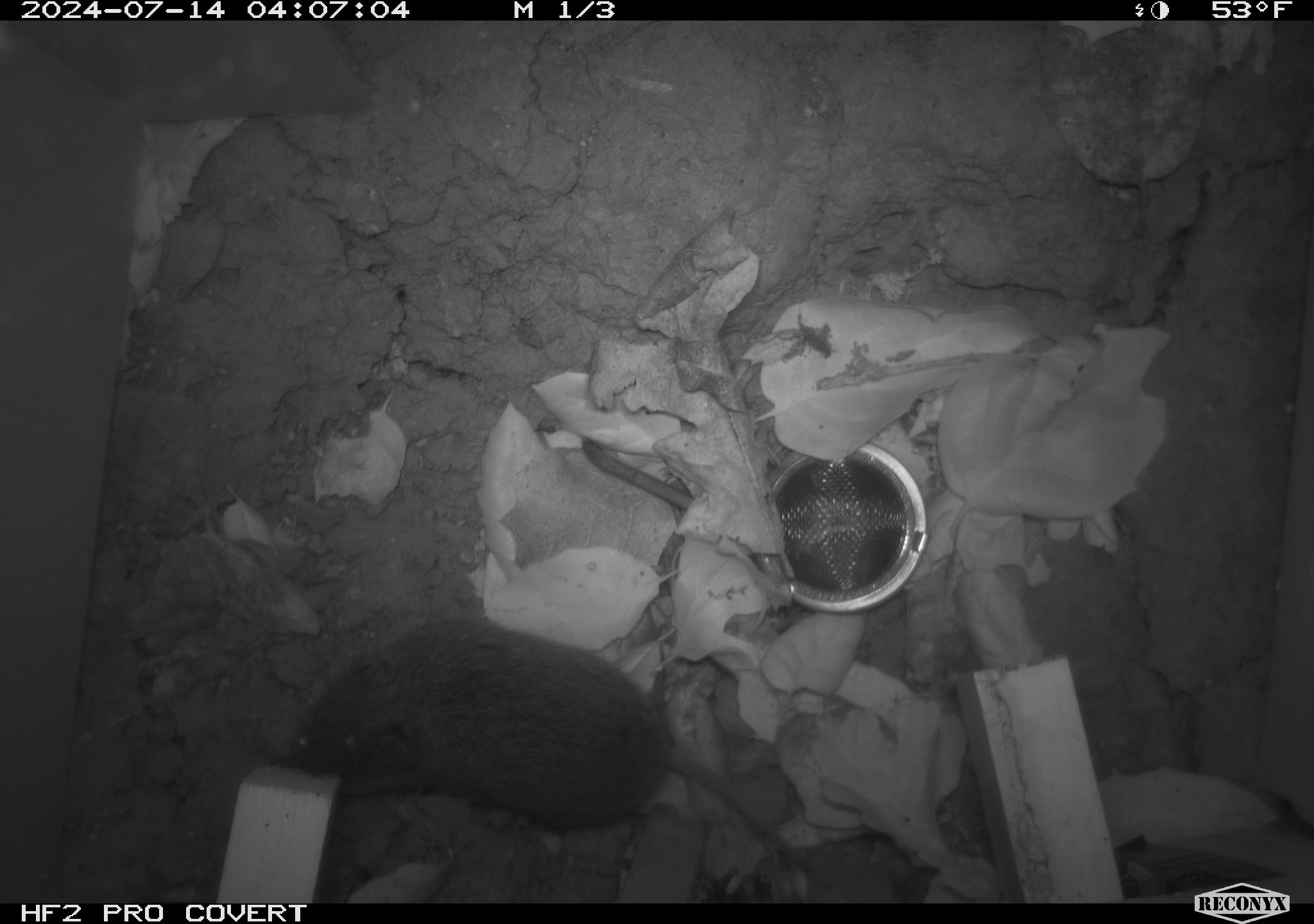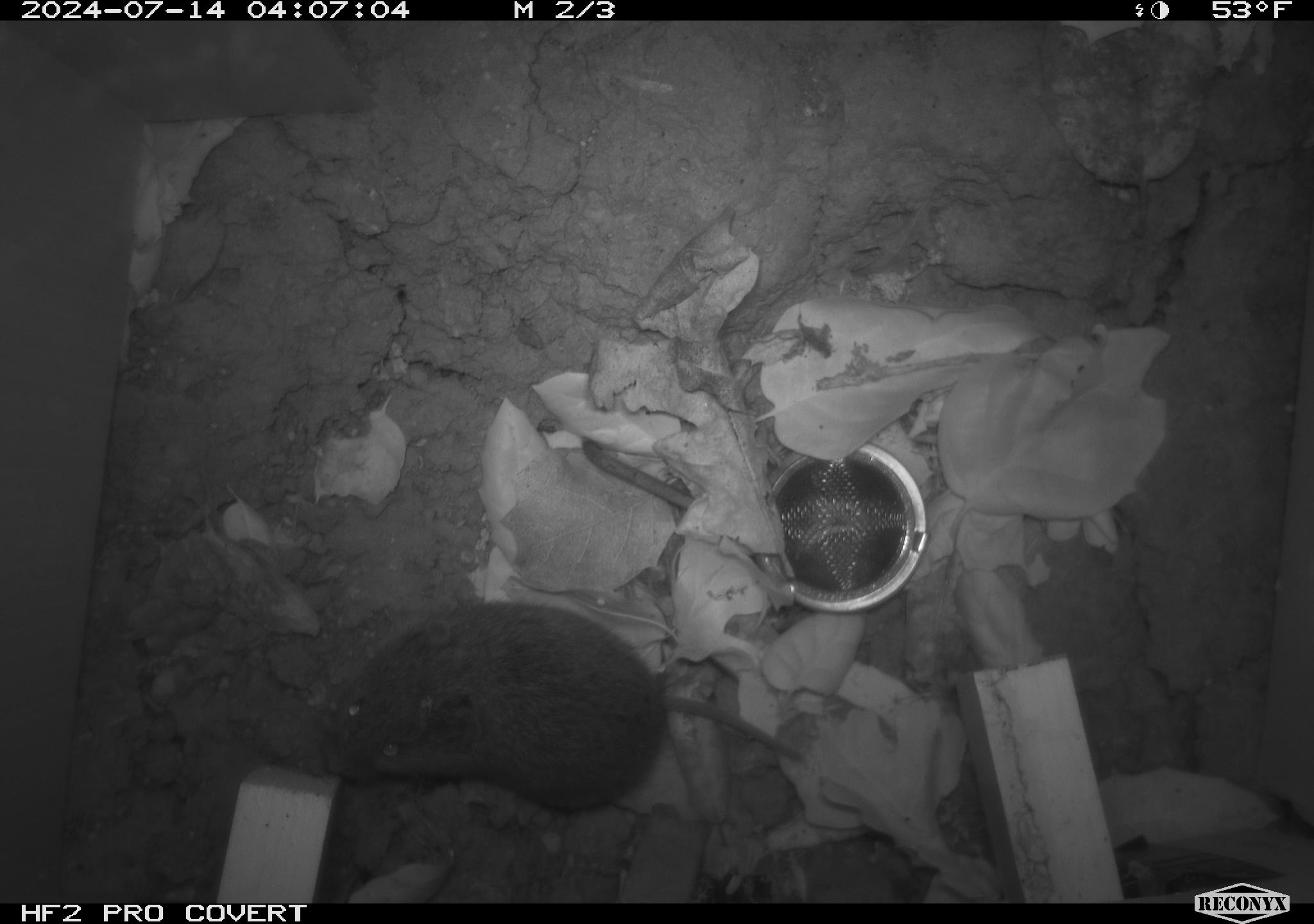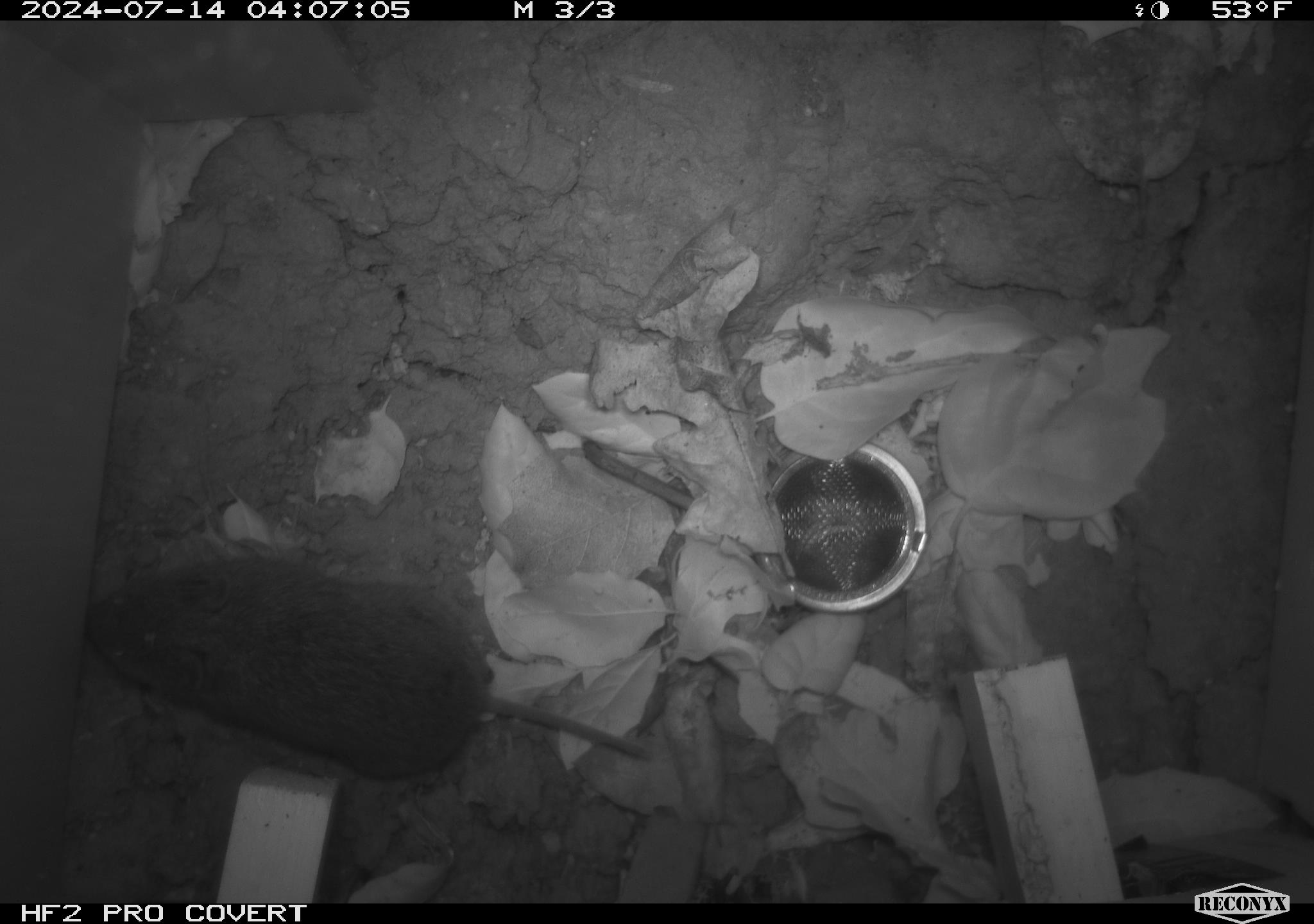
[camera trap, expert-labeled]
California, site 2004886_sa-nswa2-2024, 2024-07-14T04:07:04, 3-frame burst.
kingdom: Animalia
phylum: Chordata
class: Mammalia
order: Rodentia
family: Cricetidae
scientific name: Arvicolinae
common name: voles, lemmings, and muskrats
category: arvicolinae subfamily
Arvicolinae subfamily (voles, lemmings, and muskrats) (Arvicolinae).